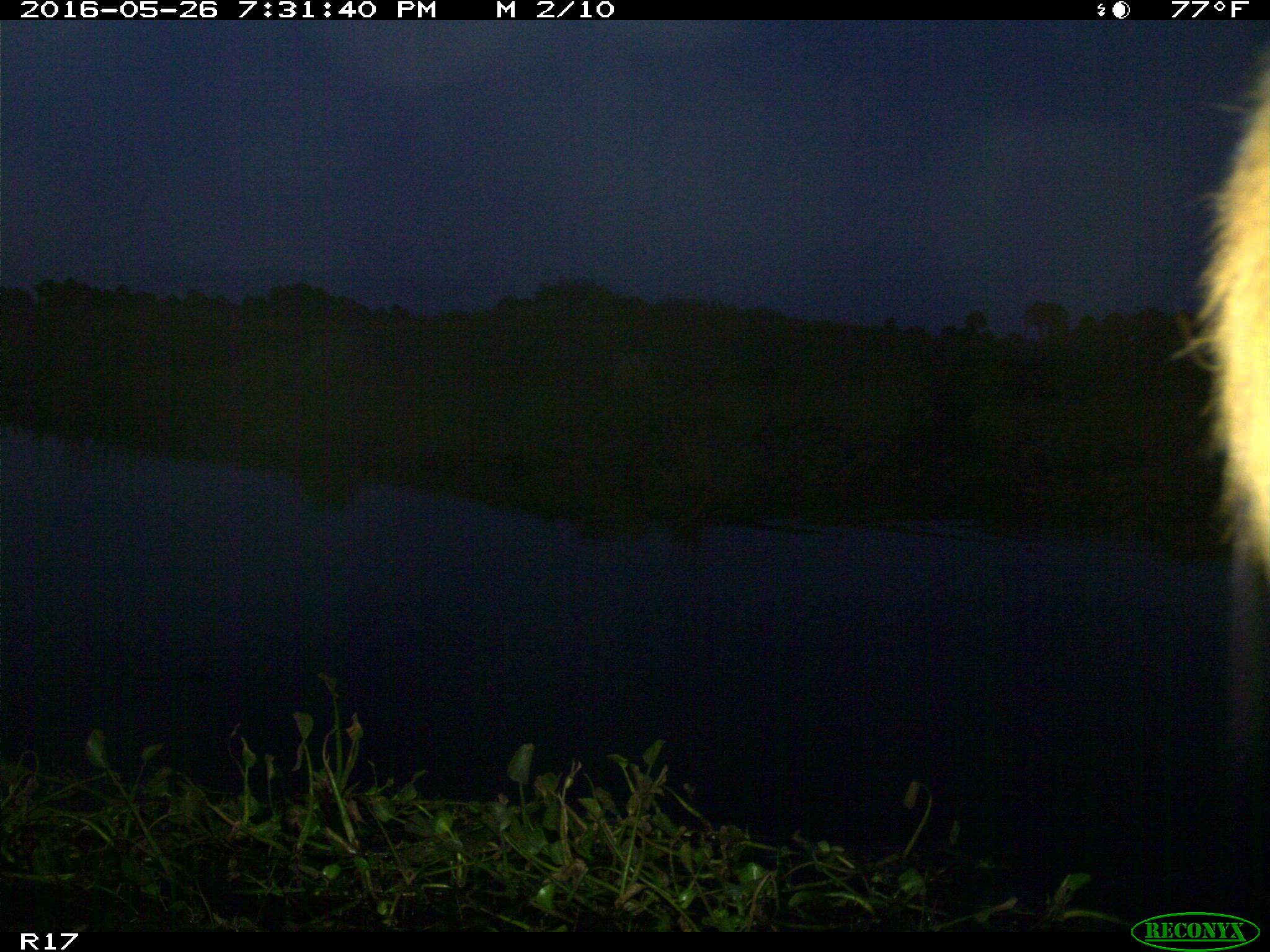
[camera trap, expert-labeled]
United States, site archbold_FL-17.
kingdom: Animalia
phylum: Chordata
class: Mammalia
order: Artiodactyla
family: Bovidae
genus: Bos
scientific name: Bos taurus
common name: domestic cow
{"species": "Bos taurus (domestic cow)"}